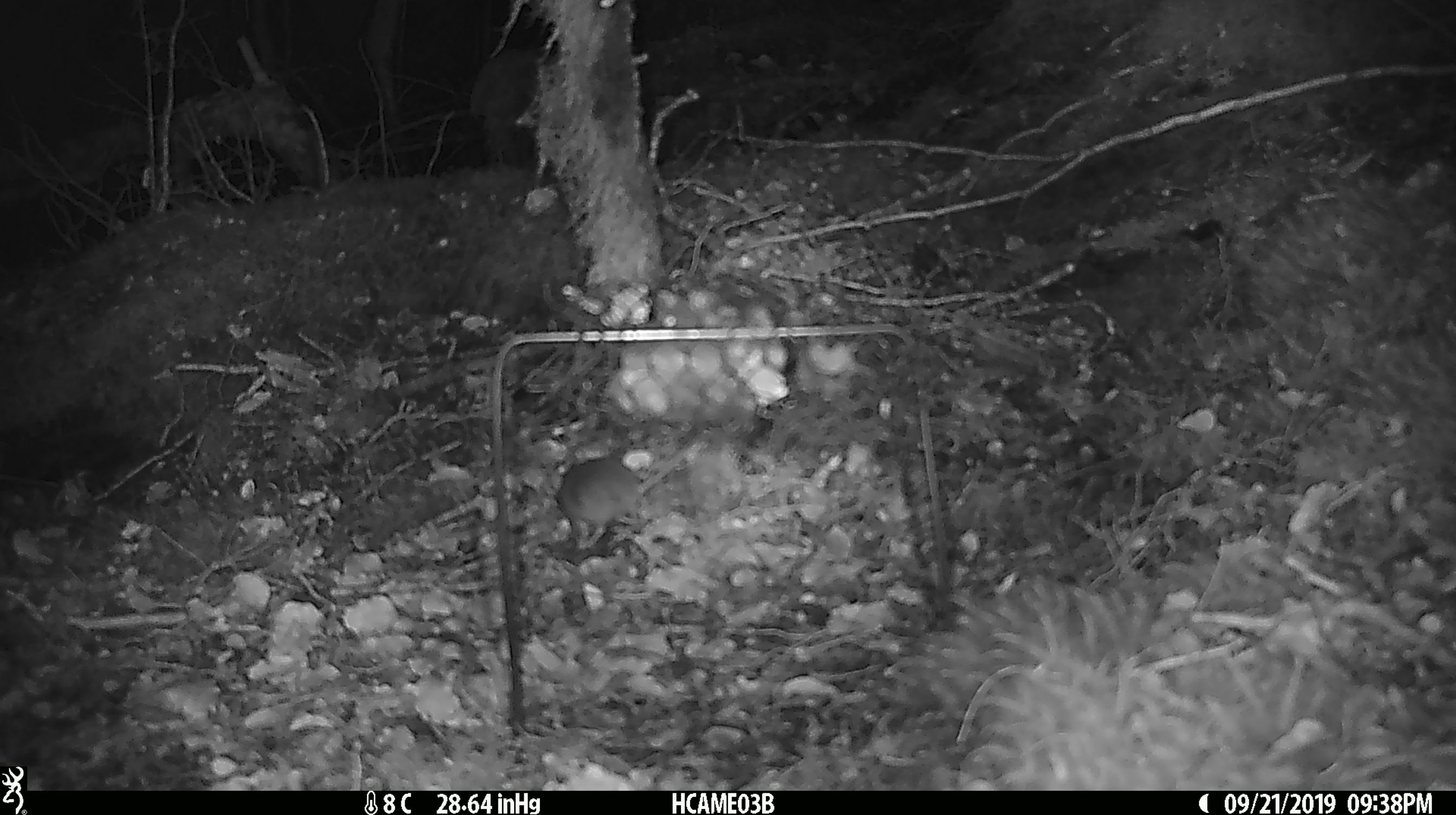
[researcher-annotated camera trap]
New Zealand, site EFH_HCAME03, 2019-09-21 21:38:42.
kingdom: Animalia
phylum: Chordata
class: Mammalia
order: Rodentia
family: Muridae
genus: Mus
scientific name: Mus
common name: mouse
Mouse (Mus).